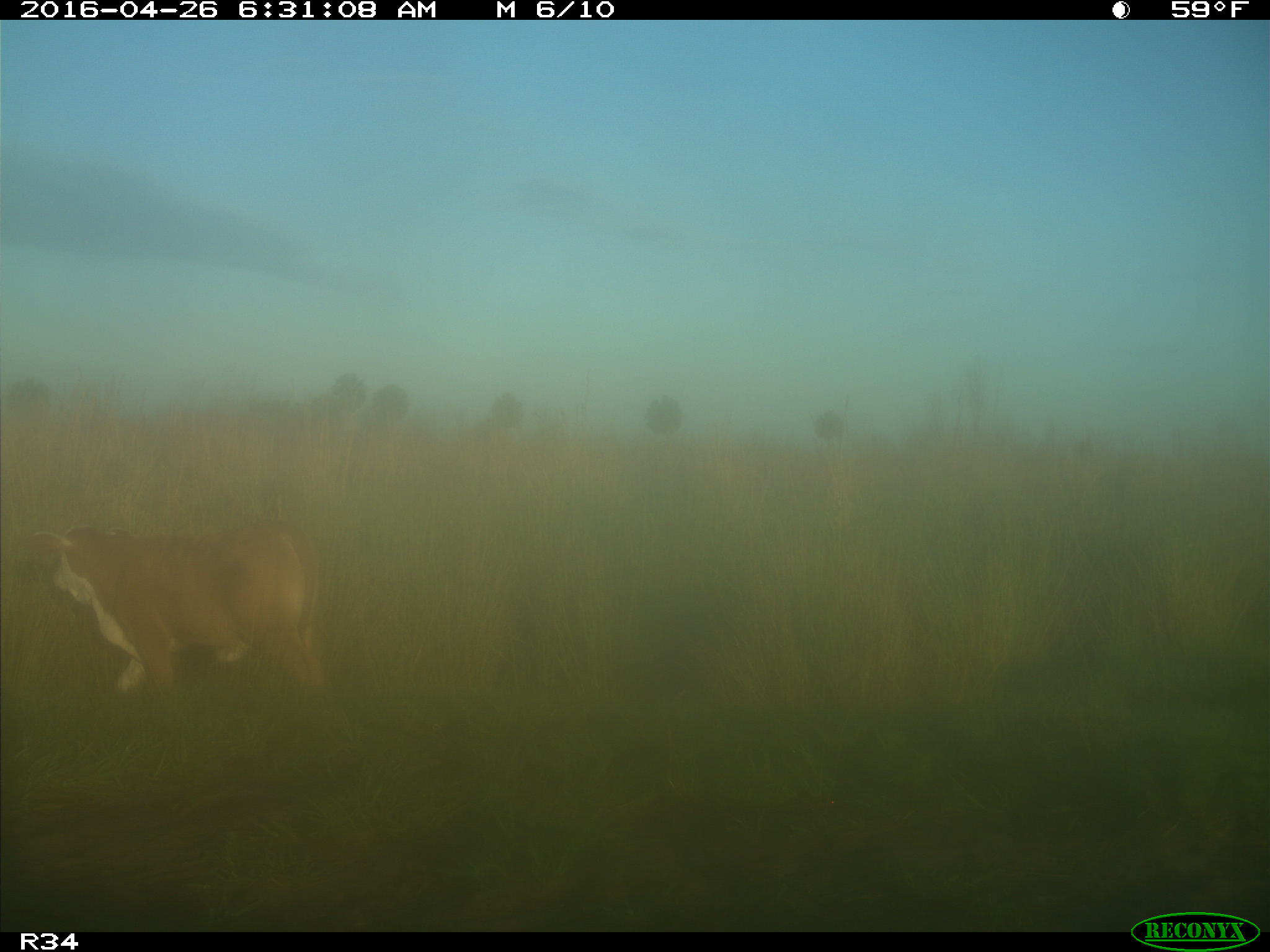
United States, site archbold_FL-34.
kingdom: Animalia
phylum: Chordata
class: Mammalia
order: Artiodactyla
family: Bovidae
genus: Bos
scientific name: Bos taurus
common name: domestic cow